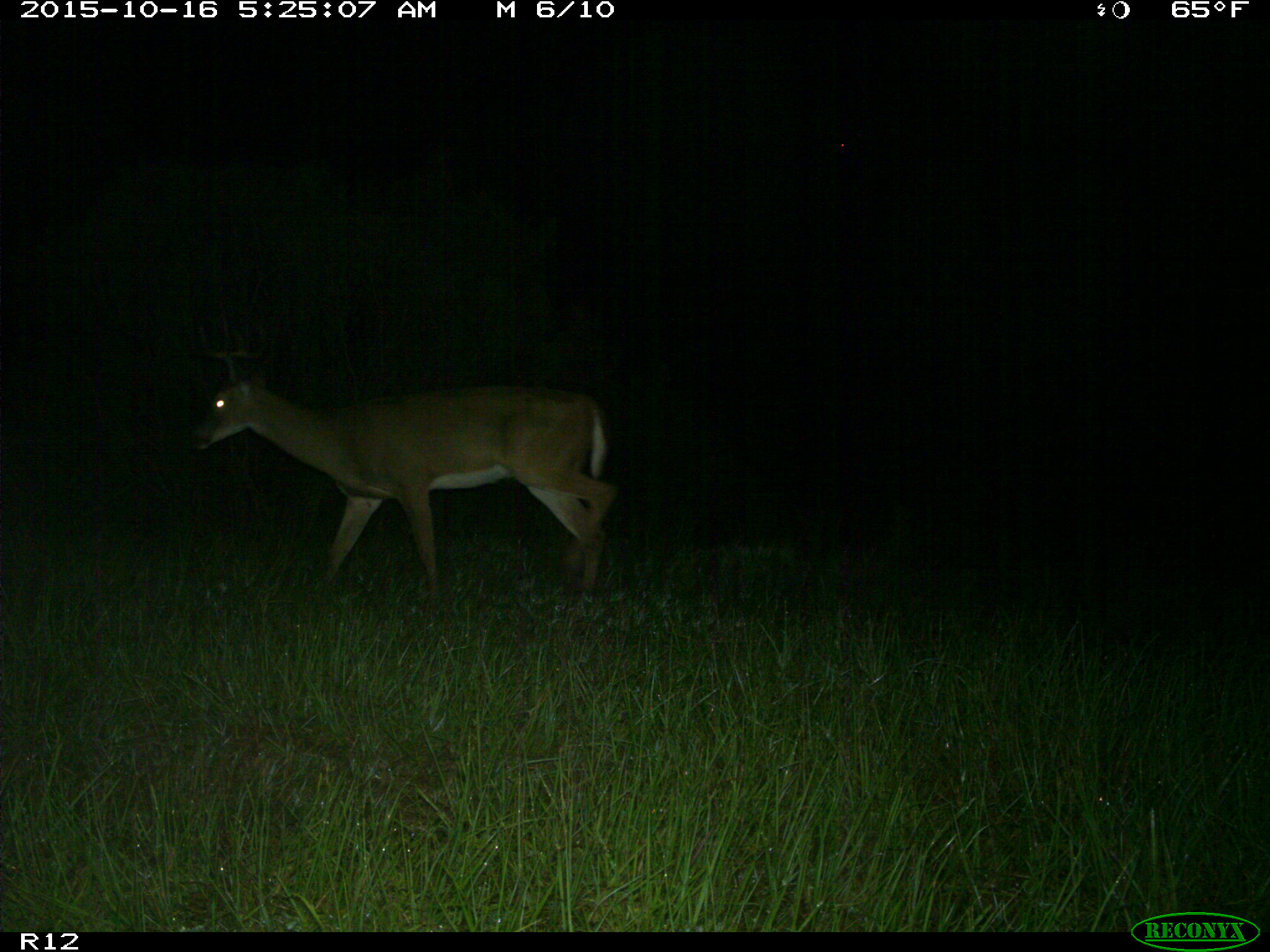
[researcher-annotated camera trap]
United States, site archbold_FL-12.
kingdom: Animalia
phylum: Chordata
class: Mammalia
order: Artiodactyla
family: Cervidae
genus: Odocoileus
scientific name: Odocoileus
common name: deer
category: unidentified deer